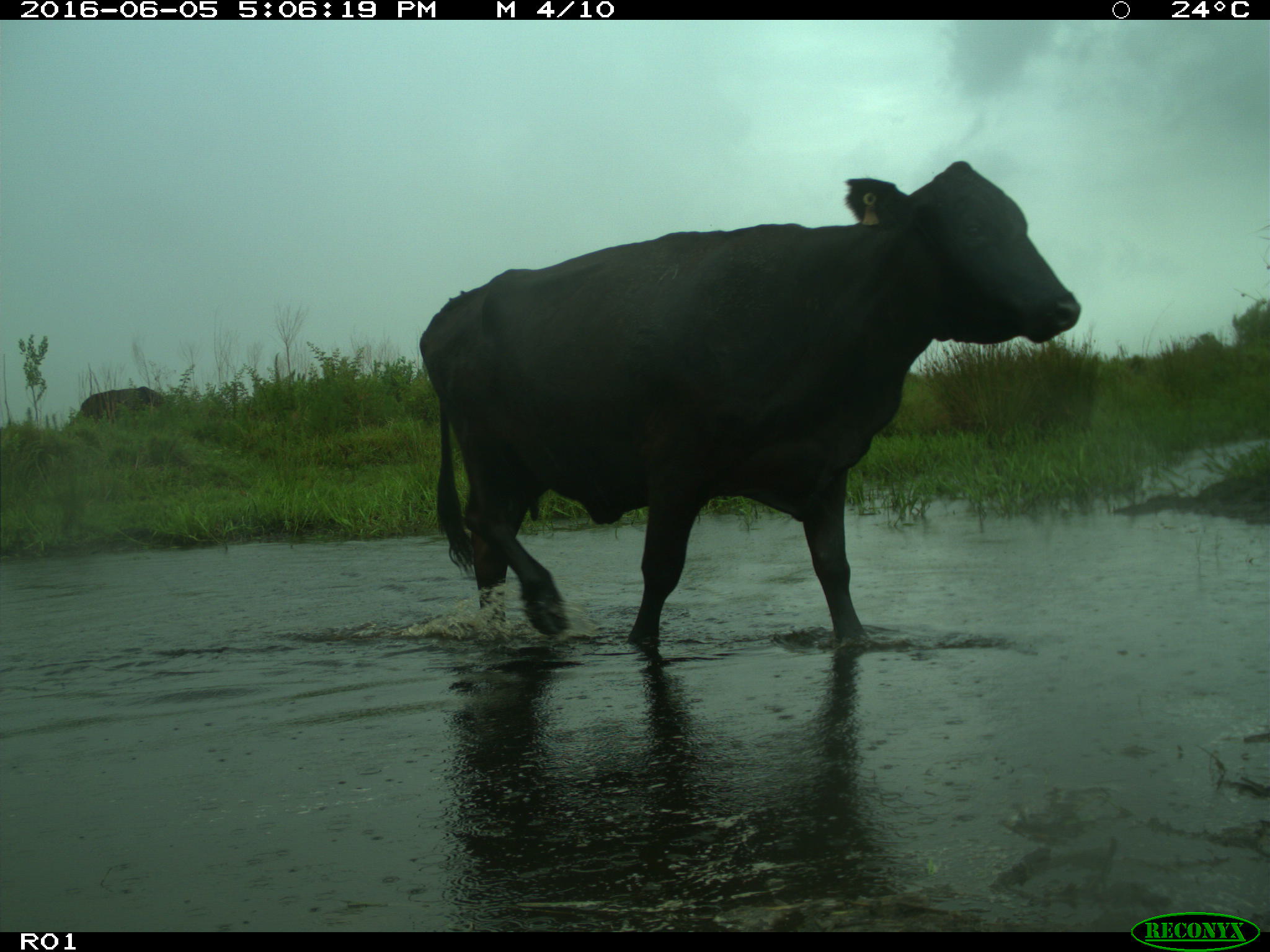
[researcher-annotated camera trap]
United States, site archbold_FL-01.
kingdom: Animalia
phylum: Chordata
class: Mammalia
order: Artiodactyla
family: Bovidae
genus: Bos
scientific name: Bos taurus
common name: domestic cow